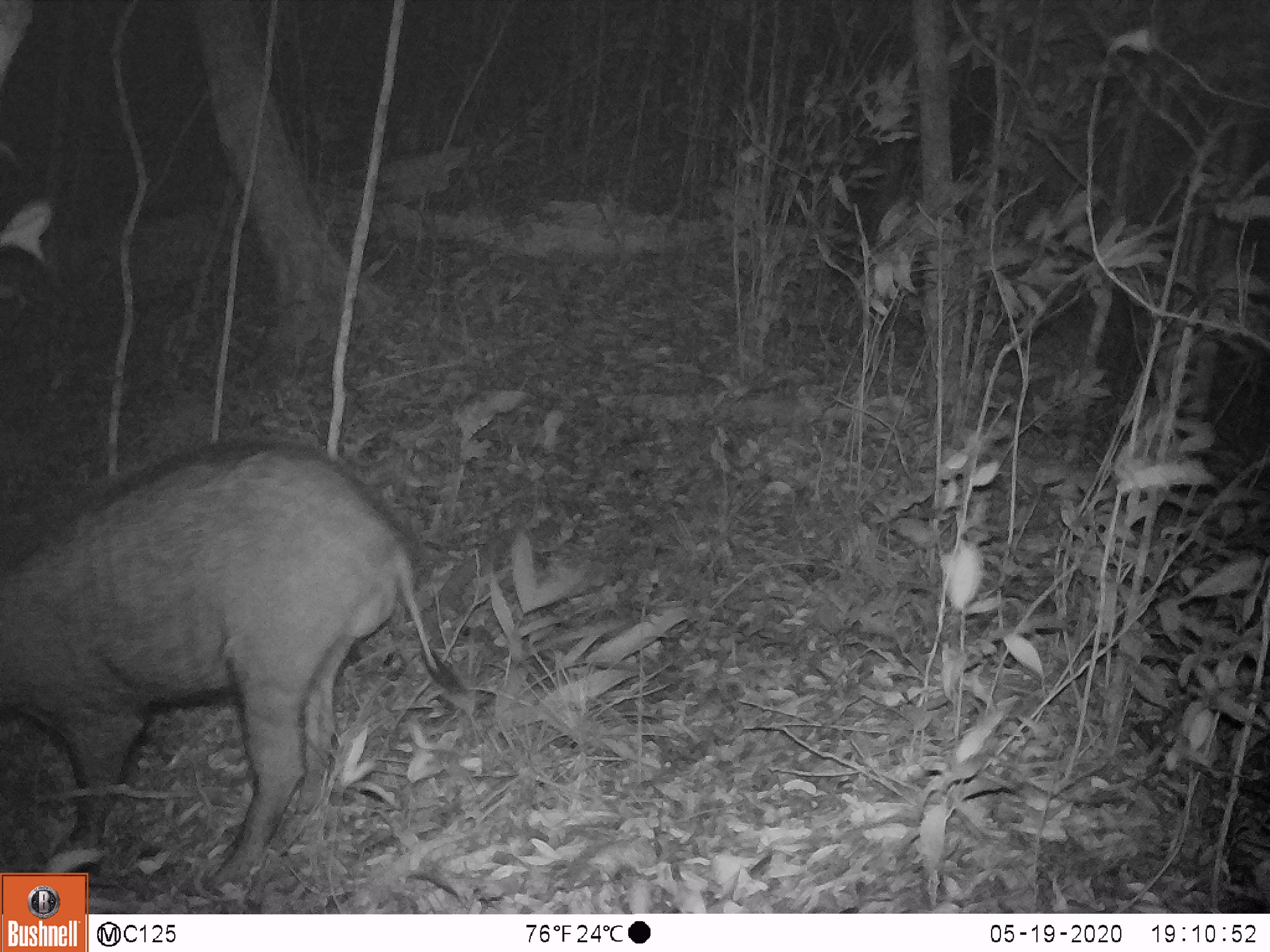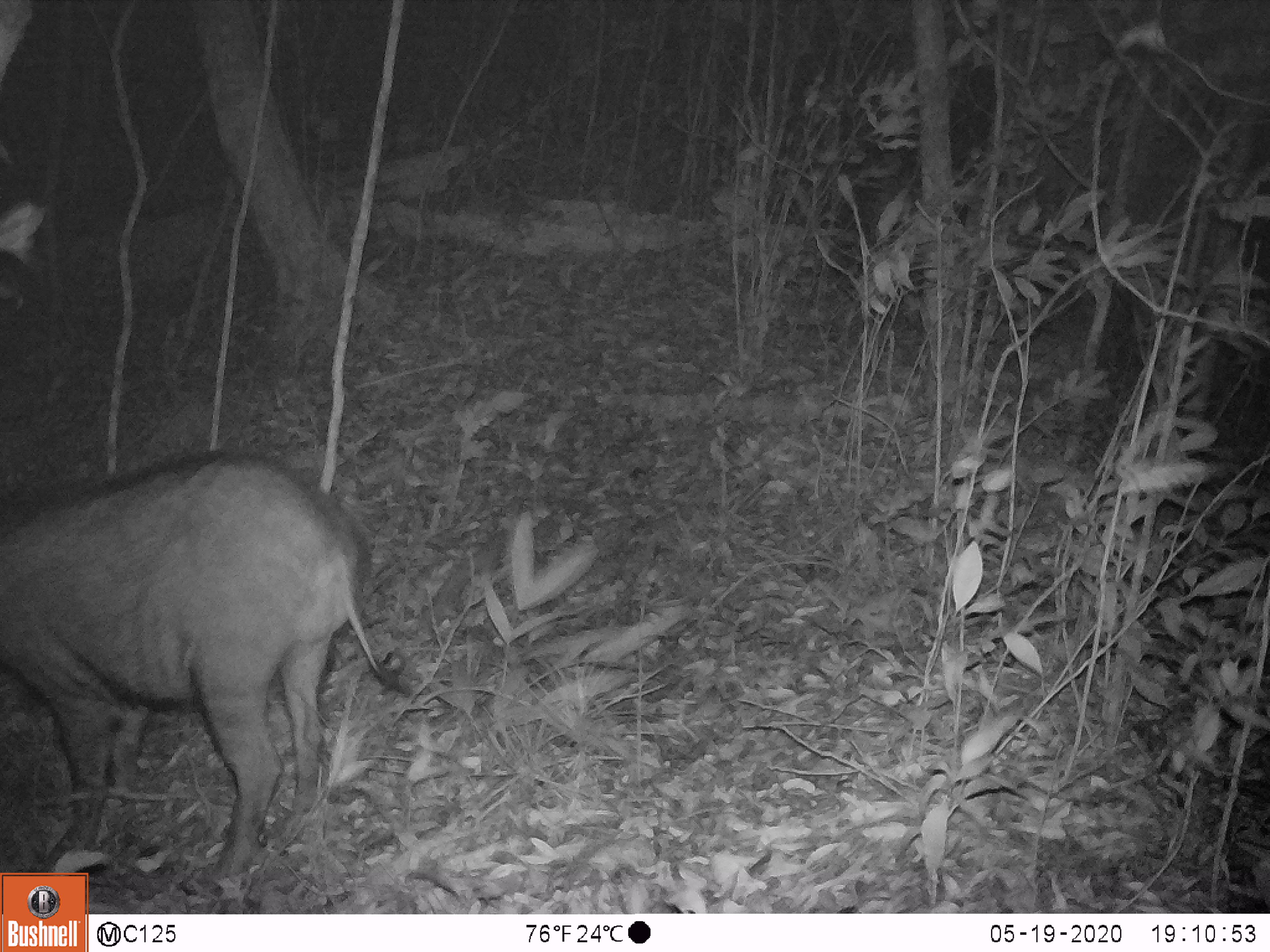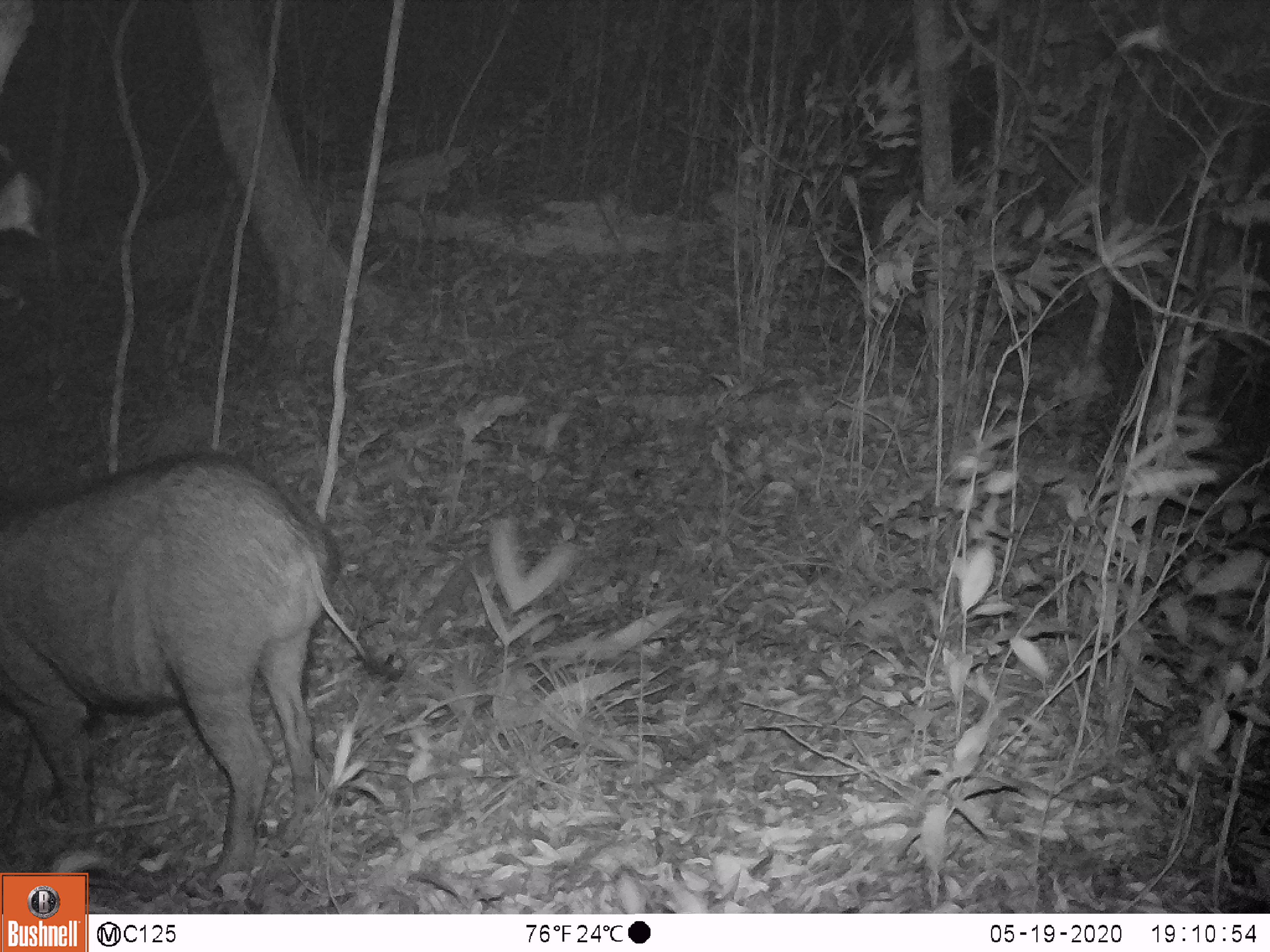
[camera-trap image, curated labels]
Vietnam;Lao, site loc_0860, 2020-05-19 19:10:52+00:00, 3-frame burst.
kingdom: Animalia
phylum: Chordata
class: Mammalia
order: Artiodactyla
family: Suidae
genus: Sus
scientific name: Sus scrofa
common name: eurasian wild pig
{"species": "eurasian wild pig (Sus scrofa)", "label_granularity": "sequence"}